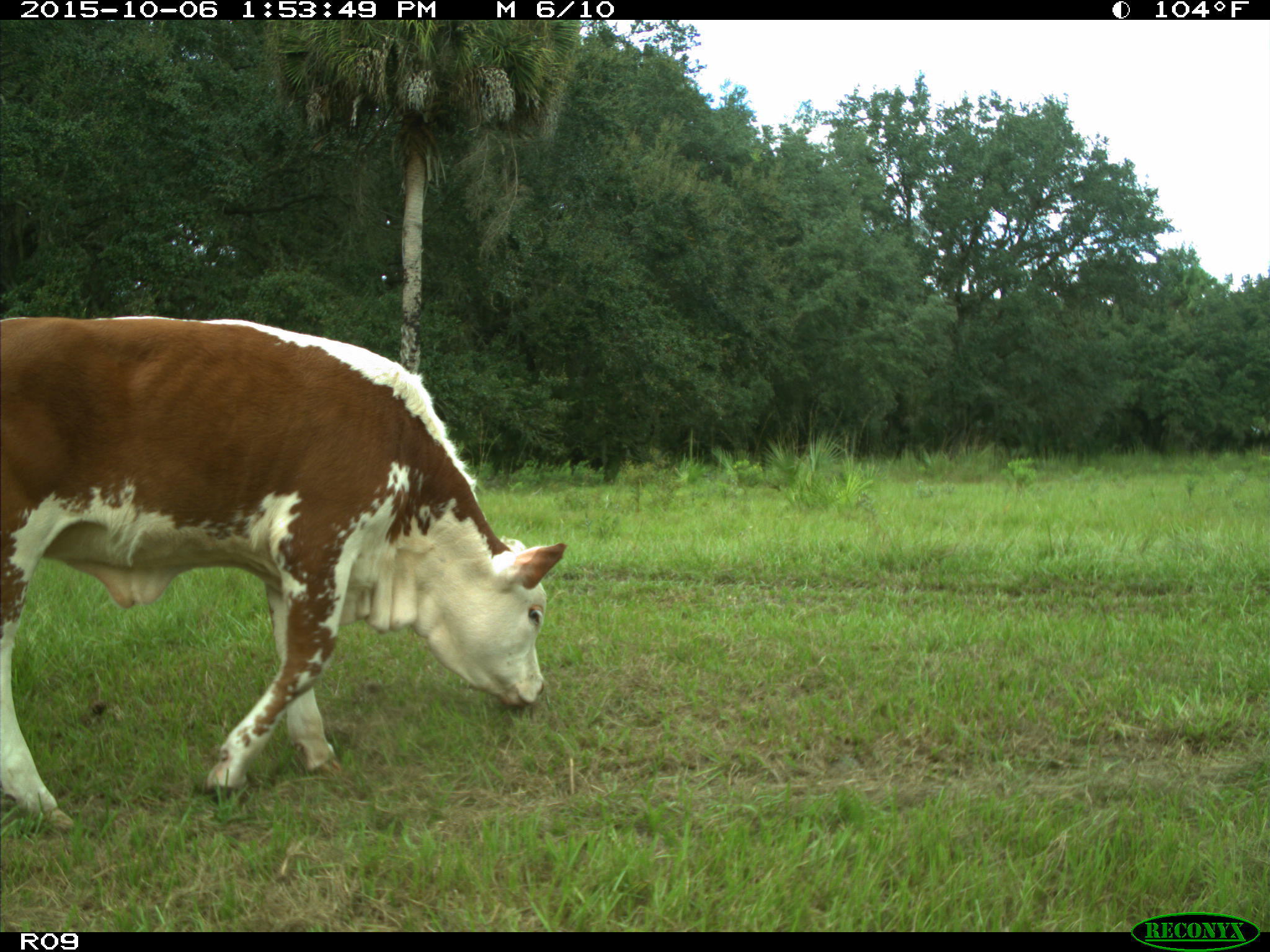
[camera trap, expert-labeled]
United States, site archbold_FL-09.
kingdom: Animalia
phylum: Chordata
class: Mammalia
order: Artiodactyla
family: Bovidae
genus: Bos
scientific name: Bos taurus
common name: domestic cow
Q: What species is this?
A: Bos taurus (domestic cow).